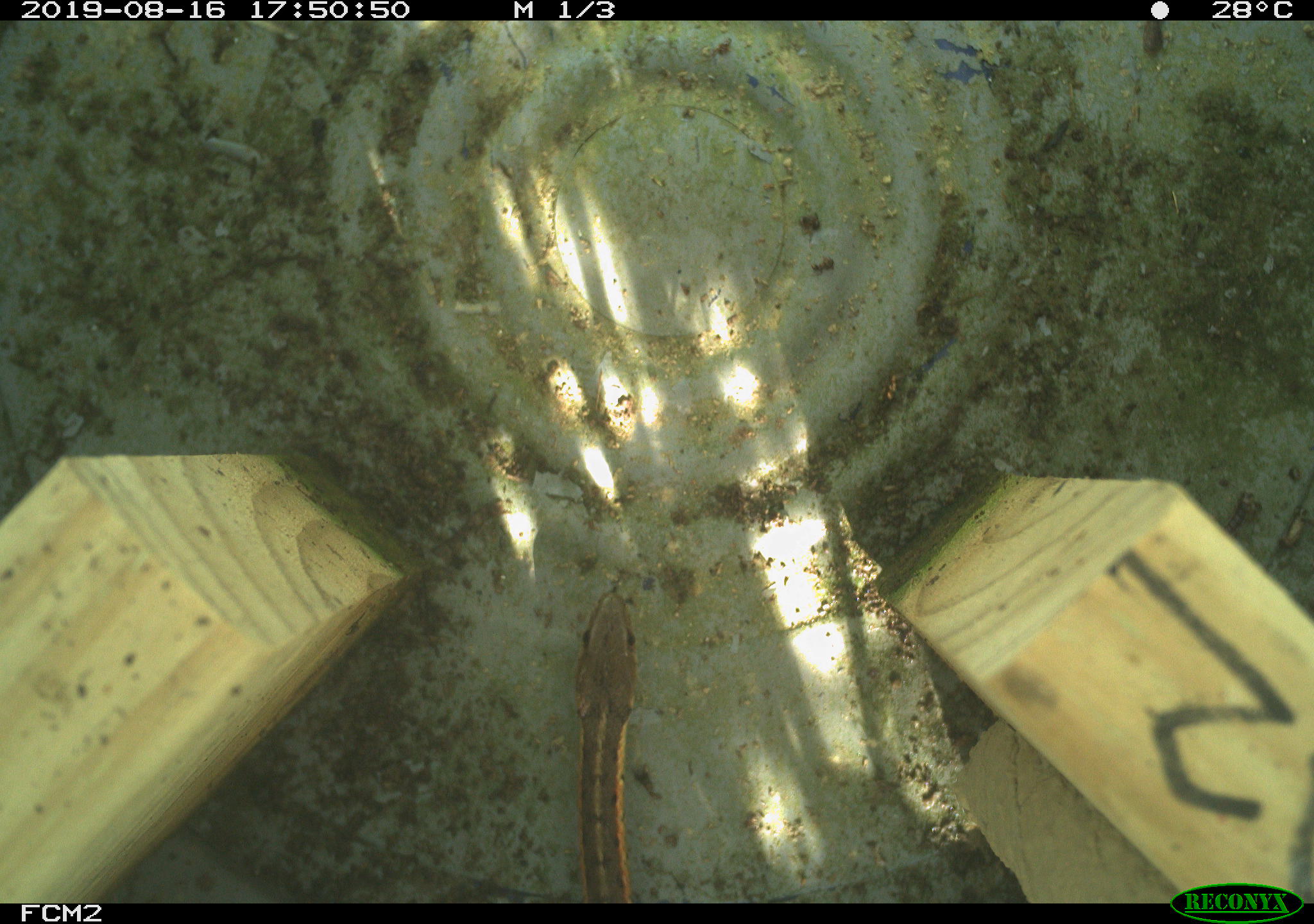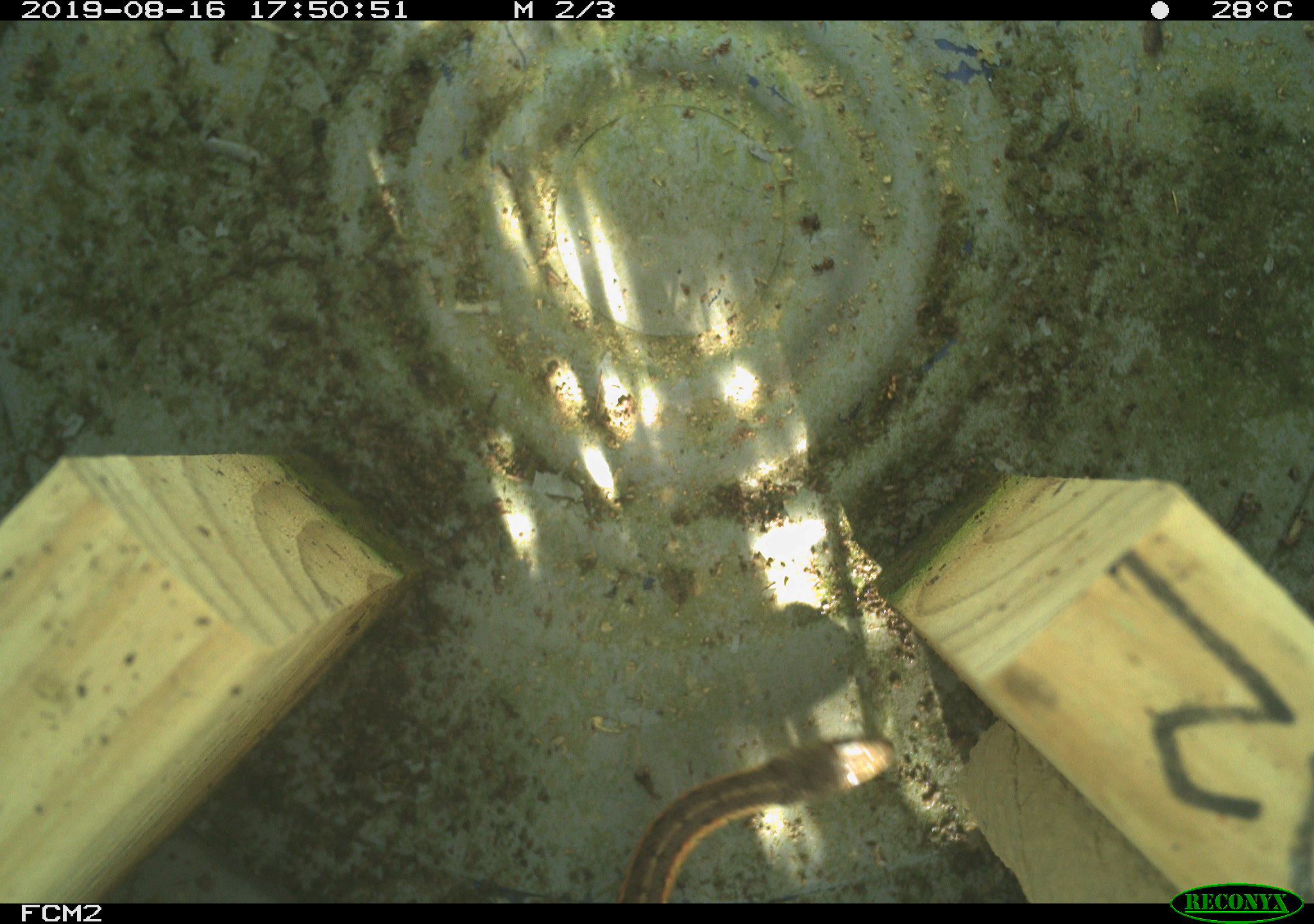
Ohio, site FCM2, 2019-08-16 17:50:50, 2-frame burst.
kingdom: Animalia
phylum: Chordata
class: Reptilia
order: Squamata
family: Colubridae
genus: Thamnophis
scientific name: Thamnophis sirtalis sirtalis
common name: eastern gartersnake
Eastern gartersnake (Thamnophis sirtalis sirtalis).